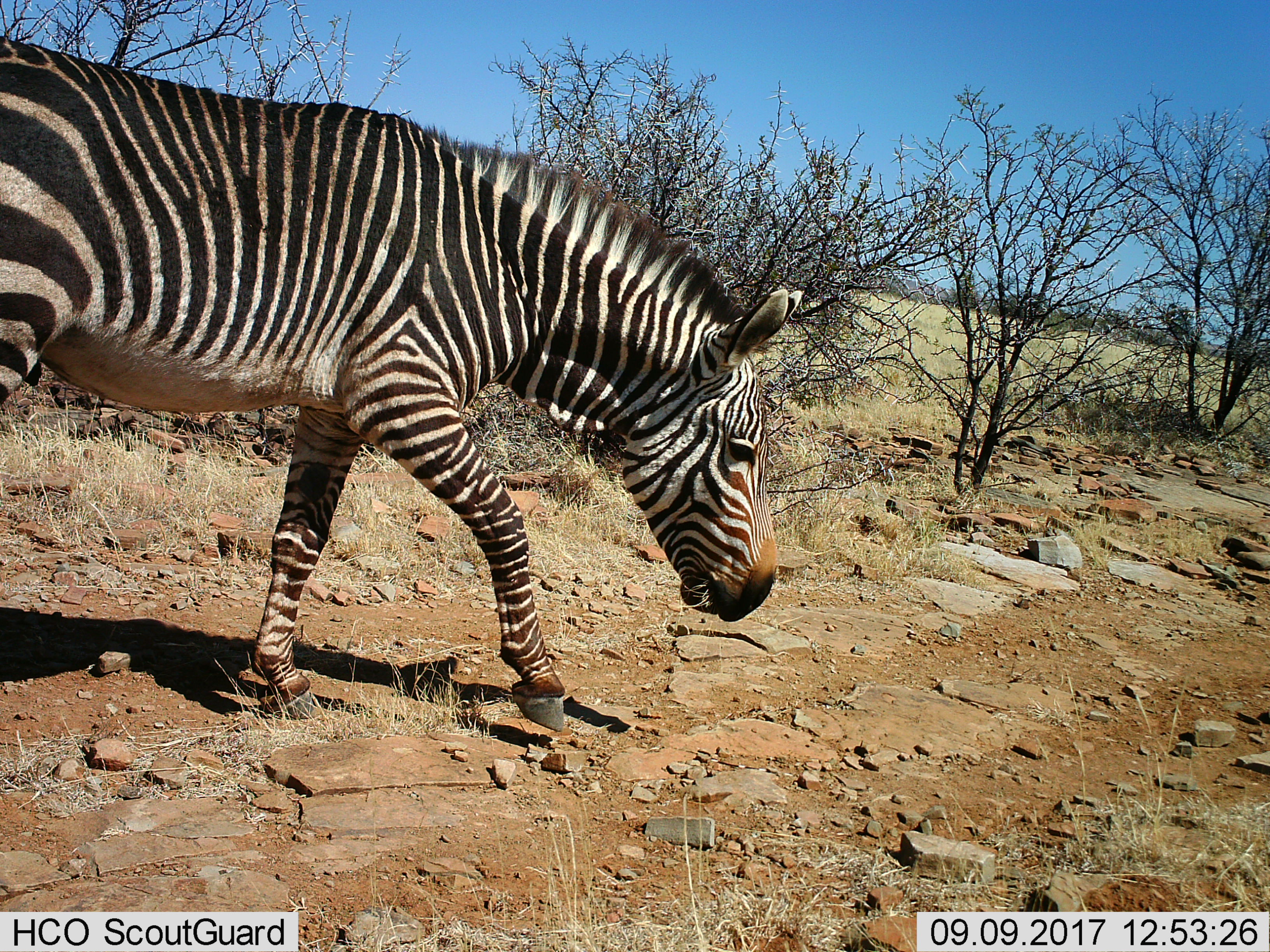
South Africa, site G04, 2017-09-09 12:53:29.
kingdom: Animalia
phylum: Chordata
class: Mammalia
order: Perissodactyla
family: Equidae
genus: Equus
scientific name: Equus zebra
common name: mountain zebra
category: zebramountain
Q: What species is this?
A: Zebramountain (mountain zebra) (Equus zebra).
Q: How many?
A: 1.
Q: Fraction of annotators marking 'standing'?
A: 25%.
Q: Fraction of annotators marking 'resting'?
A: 0%.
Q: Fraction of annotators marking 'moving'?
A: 75%.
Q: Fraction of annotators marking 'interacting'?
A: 0%.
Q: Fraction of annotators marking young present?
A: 0%.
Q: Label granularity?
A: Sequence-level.